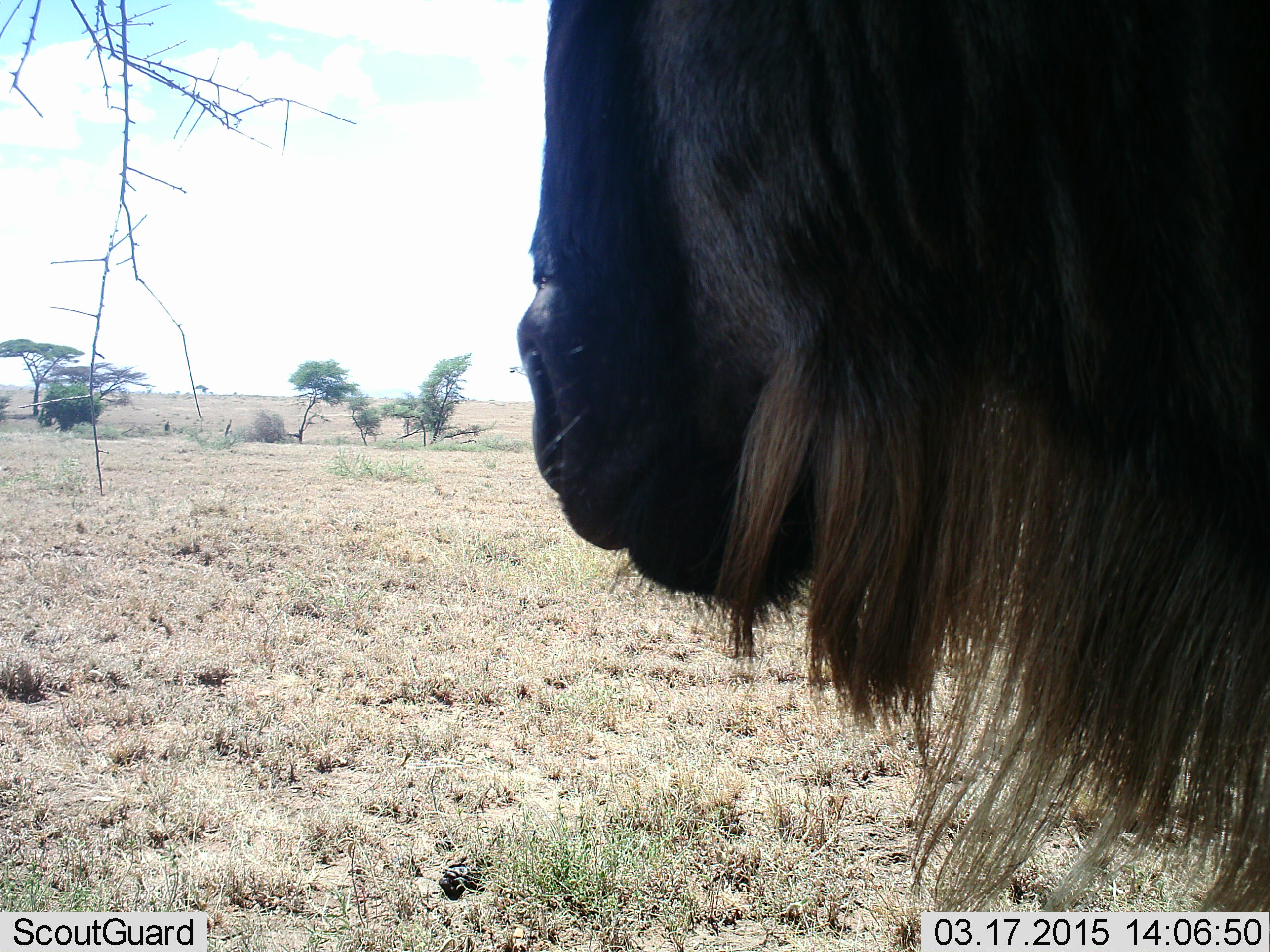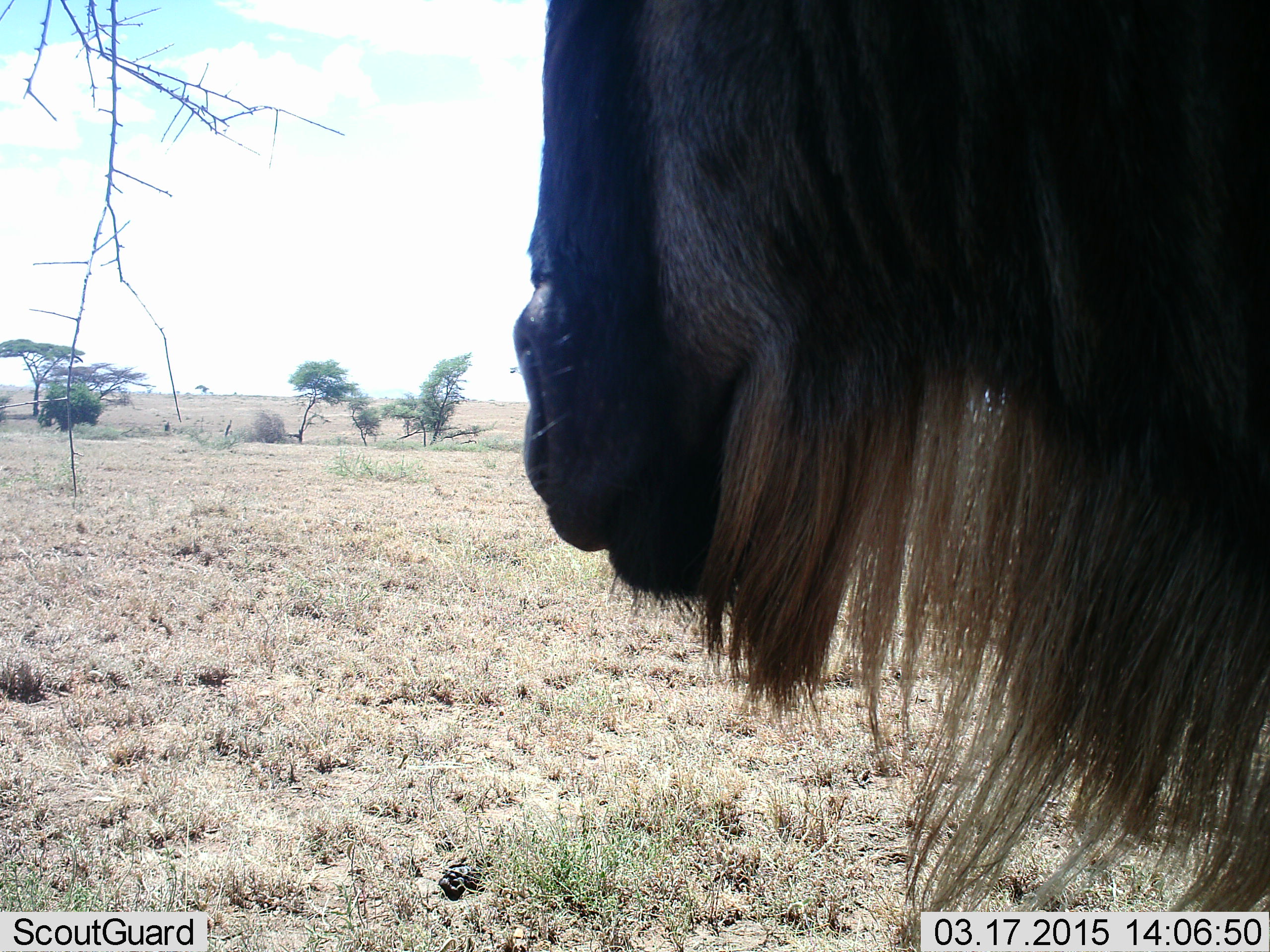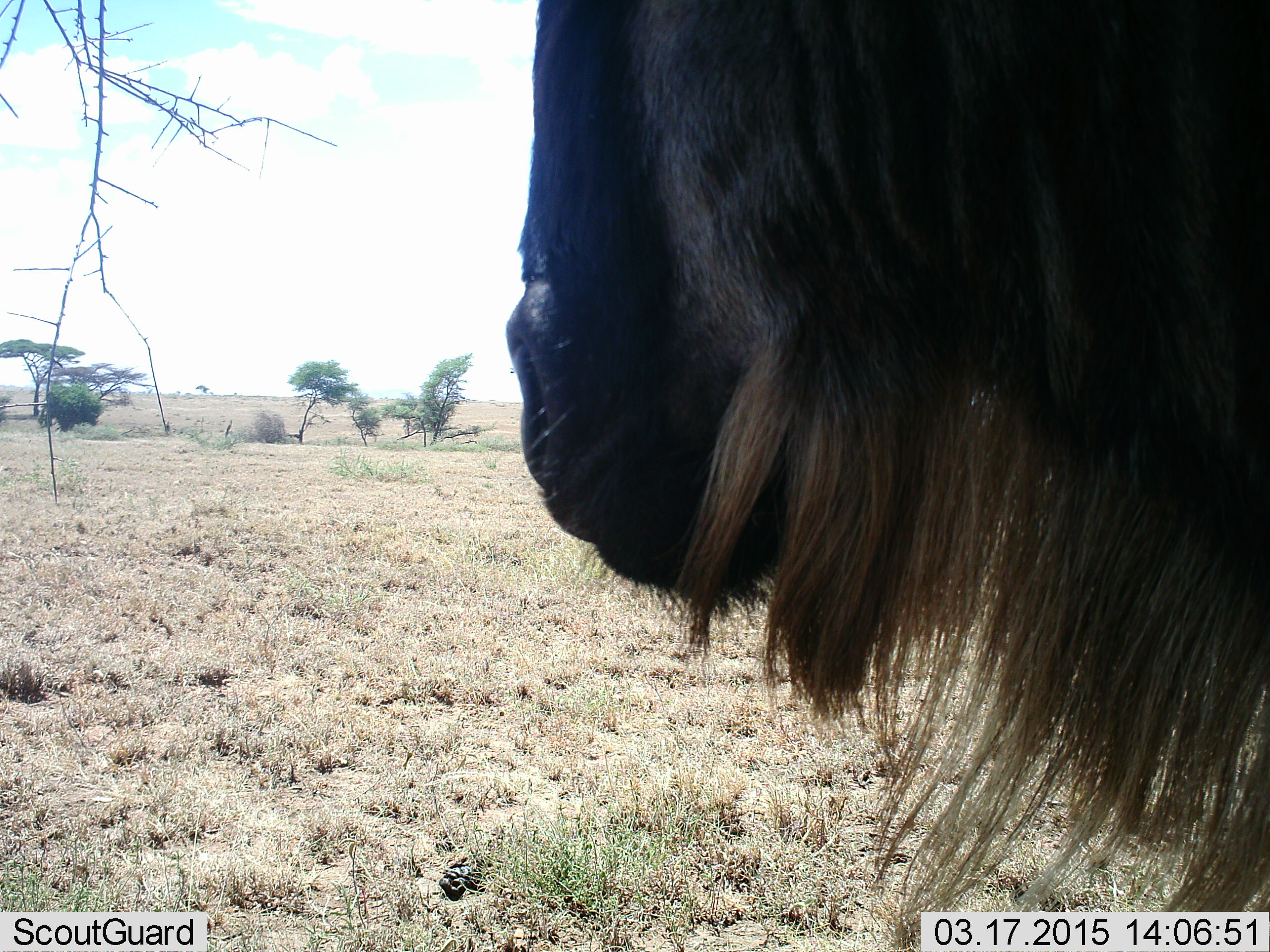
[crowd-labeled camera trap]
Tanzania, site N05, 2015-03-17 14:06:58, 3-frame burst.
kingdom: Animalia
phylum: Chordata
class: Mammalia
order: Artiodactyla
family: Bovidae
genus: Connochaetes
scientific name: Connochaetes taurinus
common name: blue wildebeest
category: wildebeest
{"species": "wildebeest (blue wildebeest) (Connochaetes taurinus)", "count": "1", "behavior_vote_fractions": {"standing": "90%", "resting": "0%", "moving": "10%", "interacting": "0%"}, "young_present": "0%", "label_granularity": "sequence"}